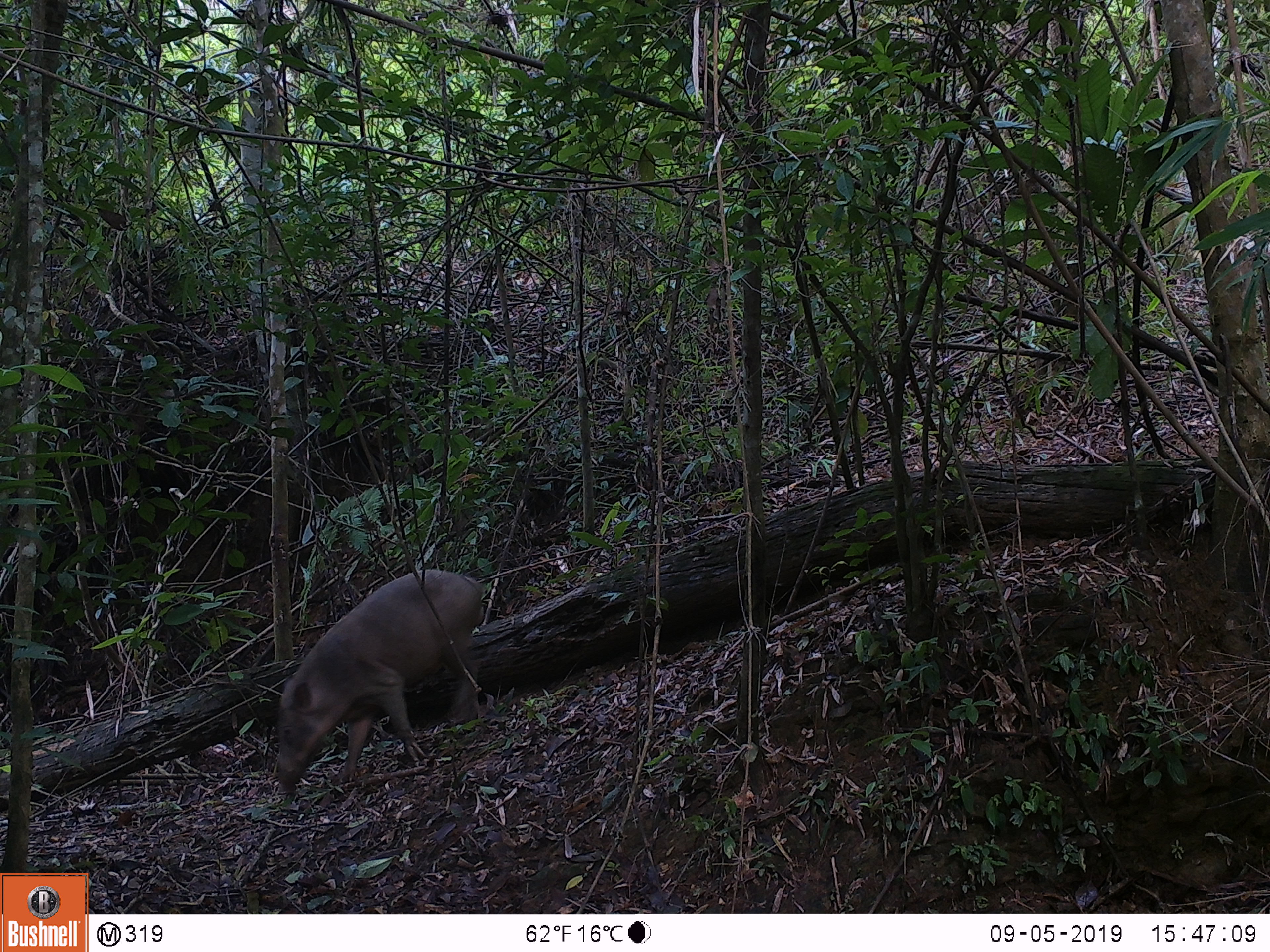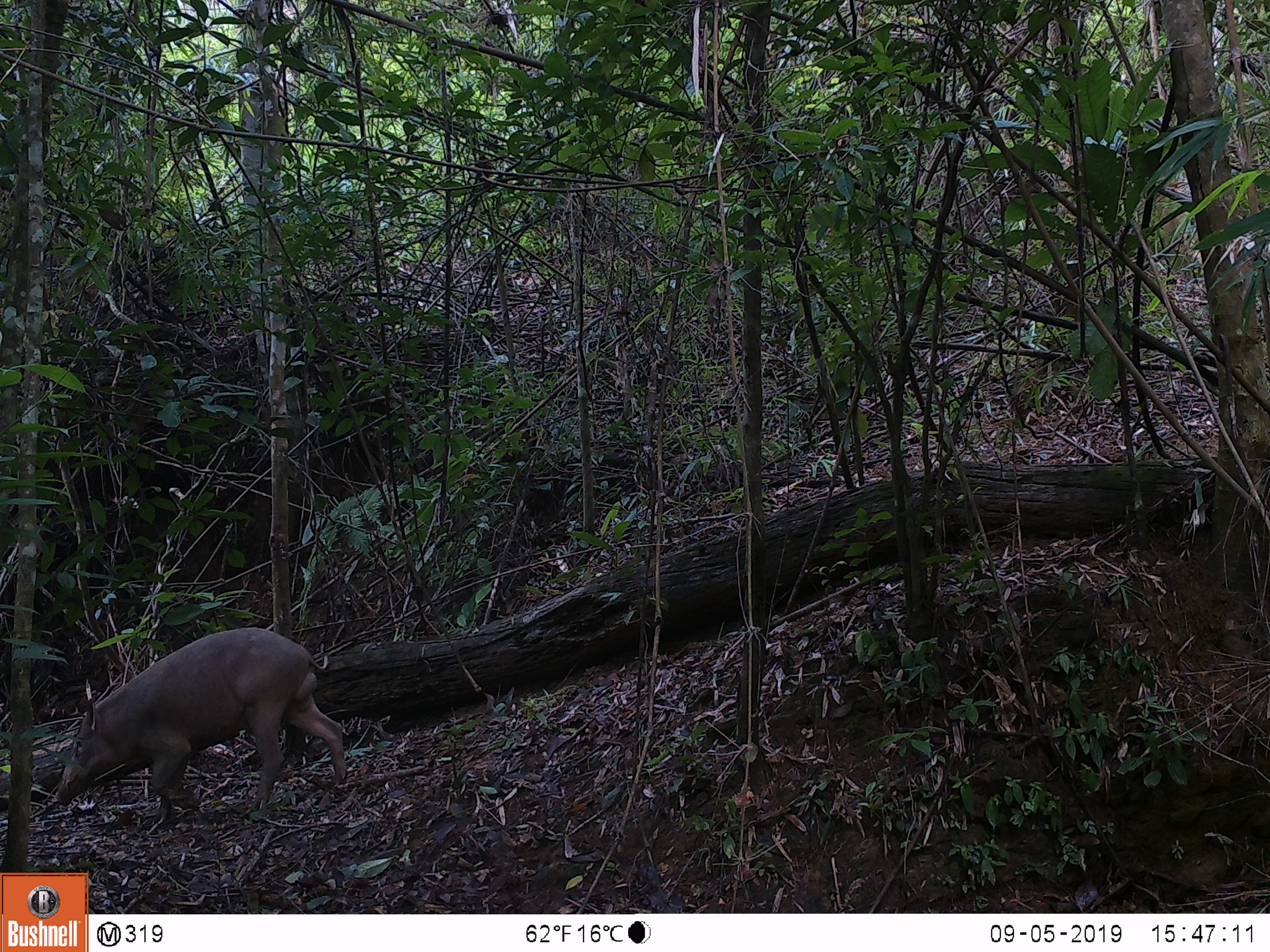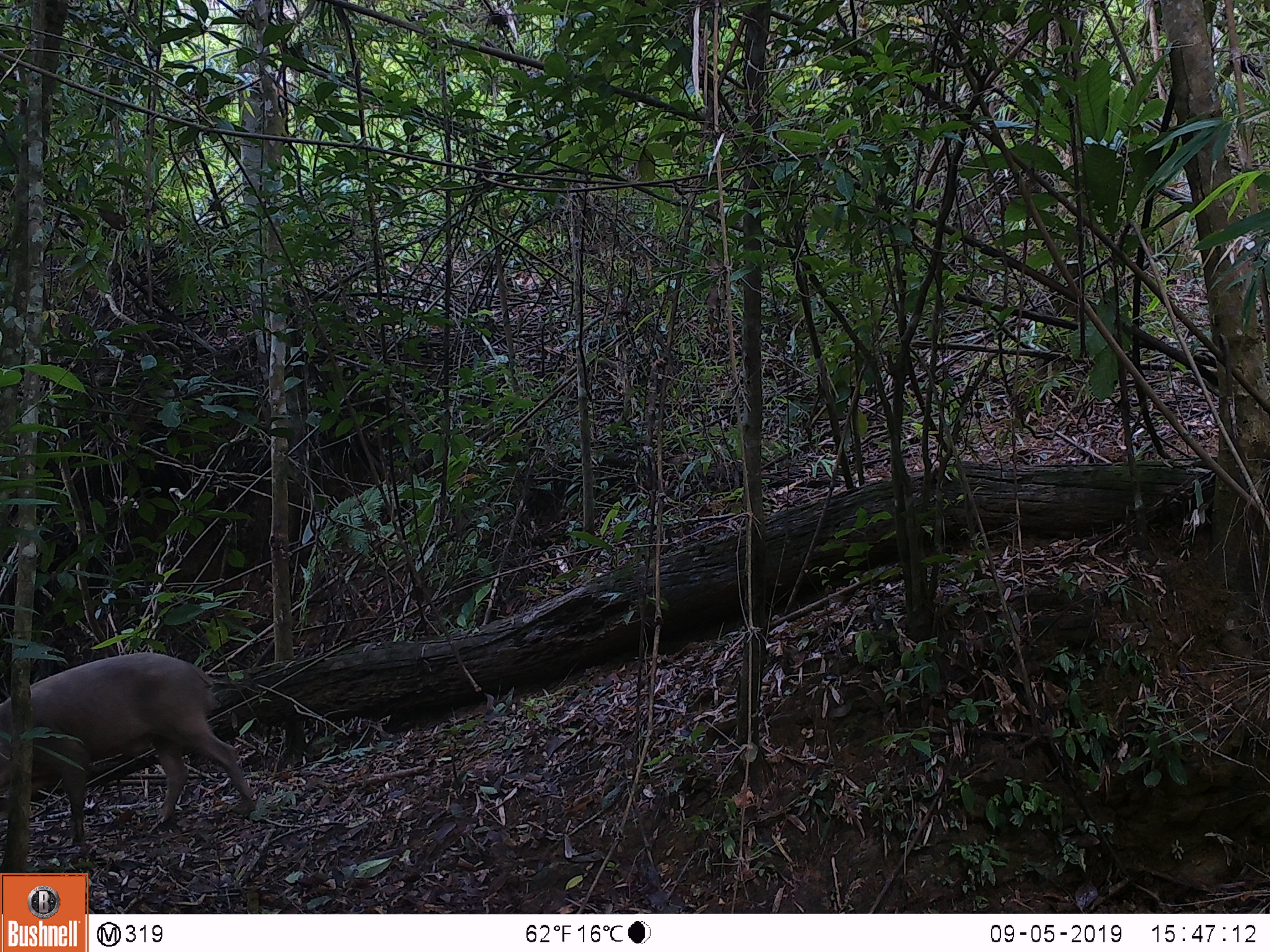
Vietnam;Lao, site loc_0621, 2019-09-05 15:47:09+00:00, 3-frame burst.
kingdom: Animalia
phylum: Chordata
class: Mammalia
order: Artiodactyla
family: Suidae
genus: Sus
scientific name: Sus scrofa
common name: eurasian wild pig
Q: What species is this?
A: Eurasian wild pig (Sus scrofa).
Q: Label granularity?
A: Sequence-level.